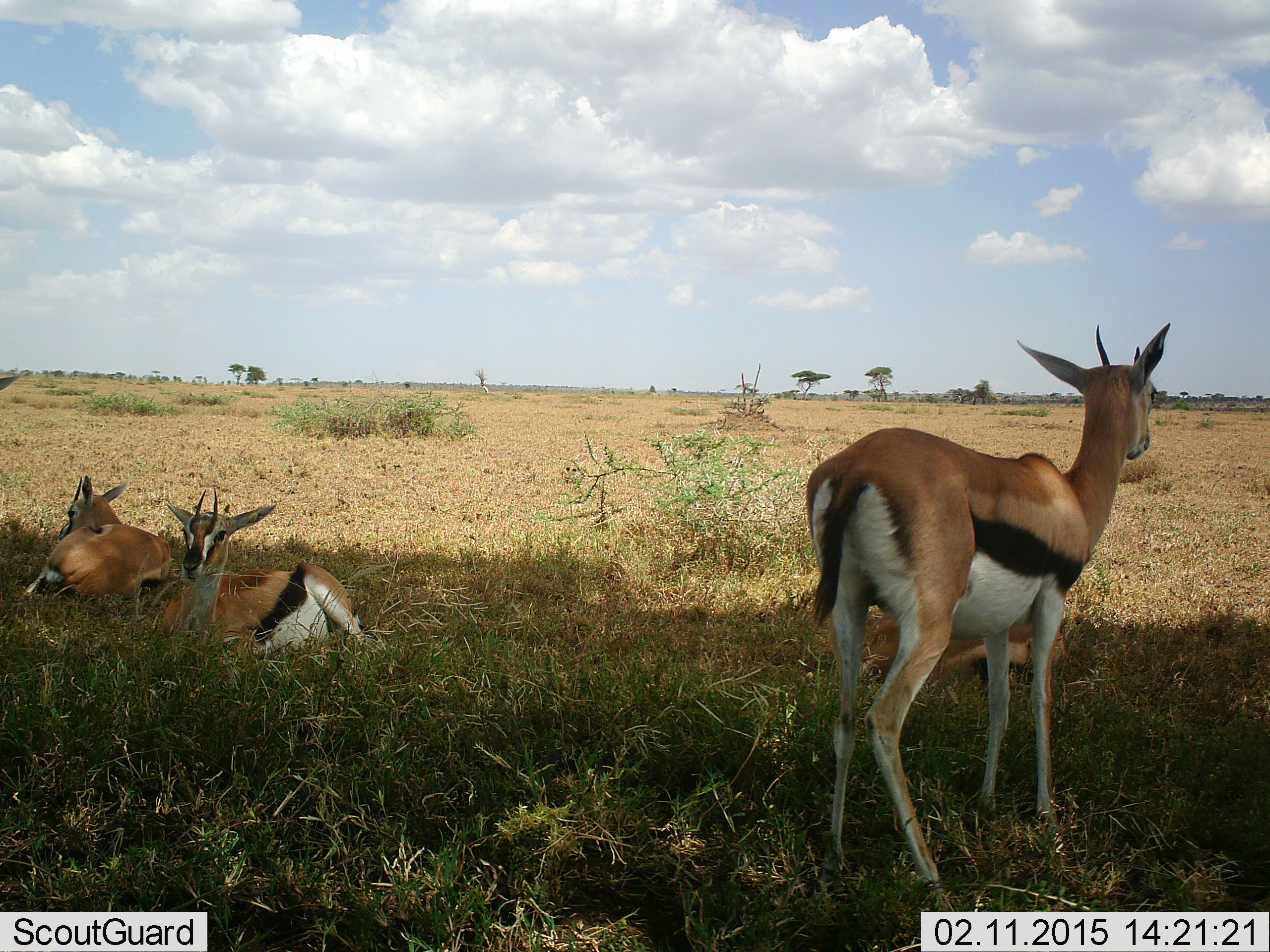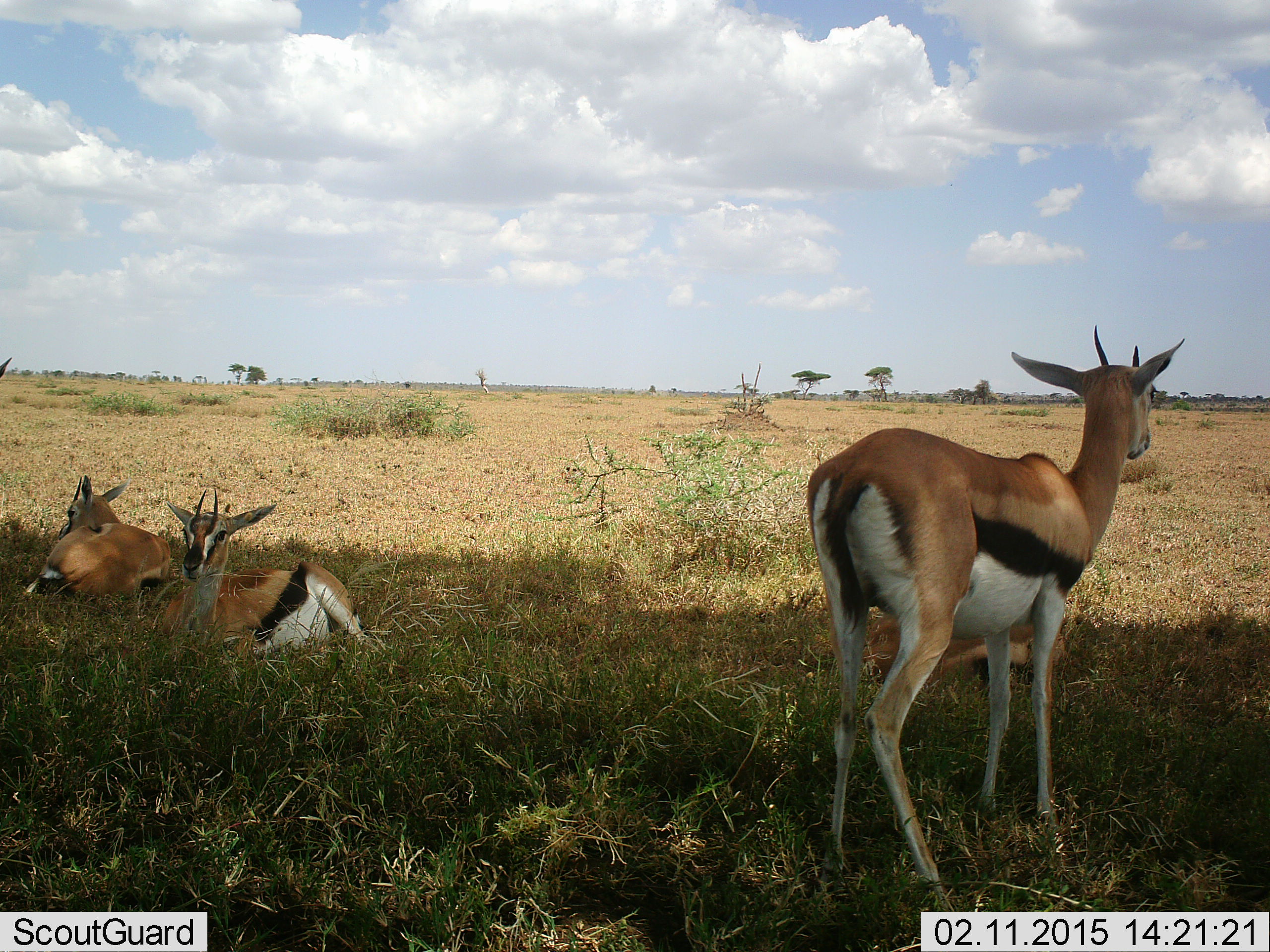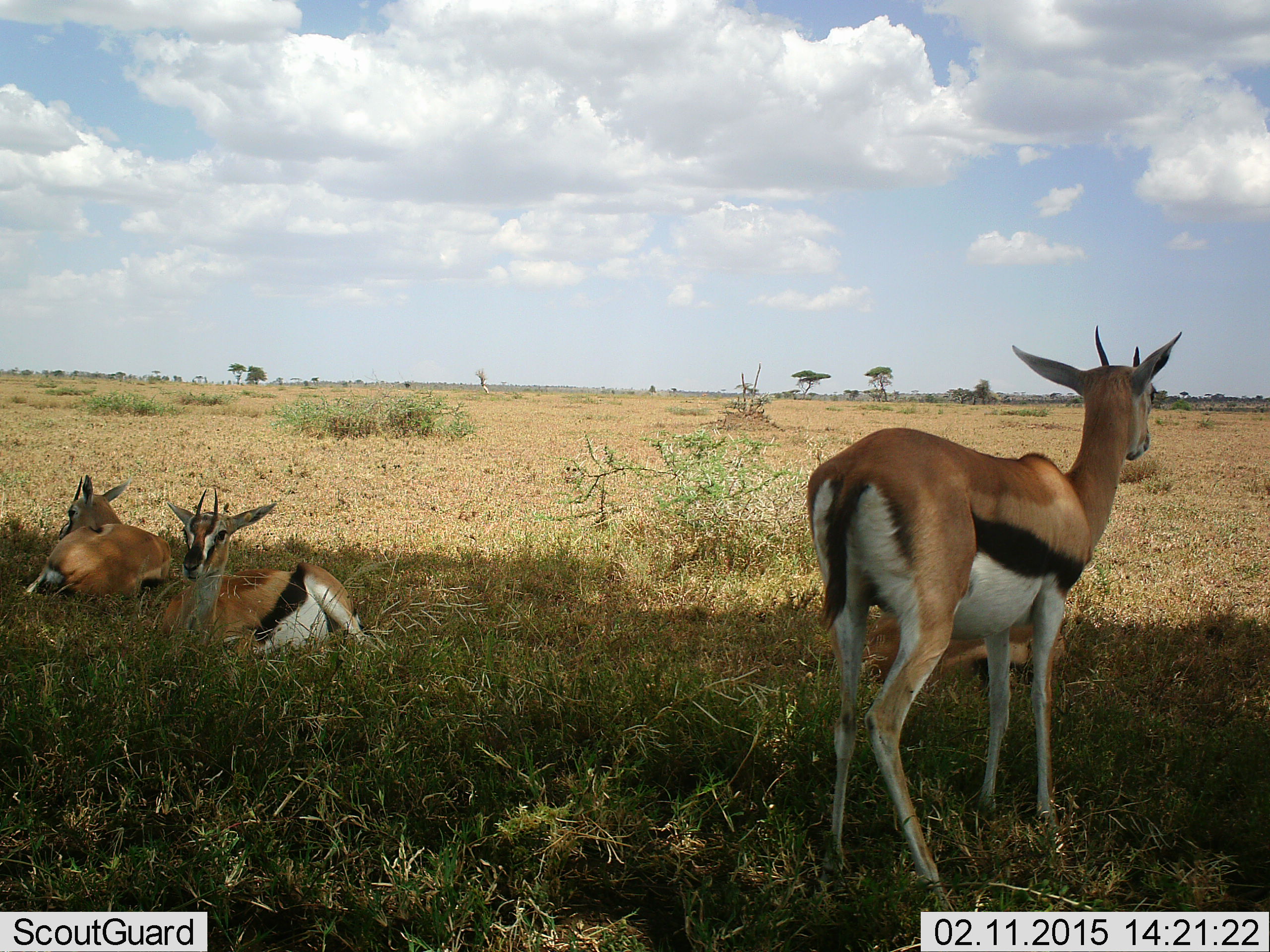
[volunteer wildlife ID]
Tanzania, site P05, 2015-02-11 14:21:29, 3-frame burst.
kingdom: Animalia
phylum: Chordata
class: Mammalia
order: Artiodactyla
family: Bovidae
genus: Eudorcas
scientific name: Eudorcas thomsonii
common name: thomson's gazelle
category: gazellethomsons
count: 4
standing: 90%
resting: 100%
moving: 0%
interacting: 0%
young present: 0%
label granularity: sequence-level